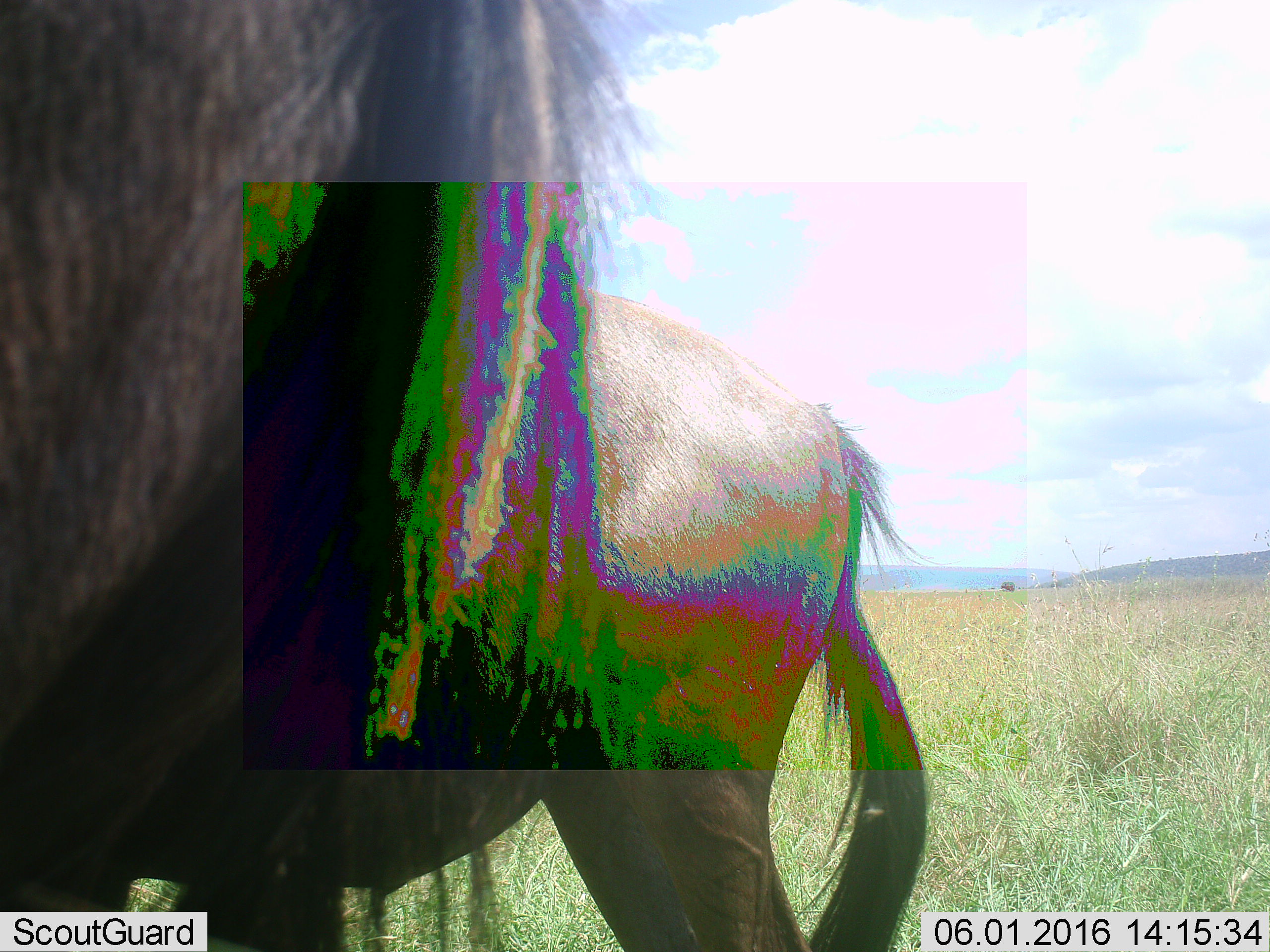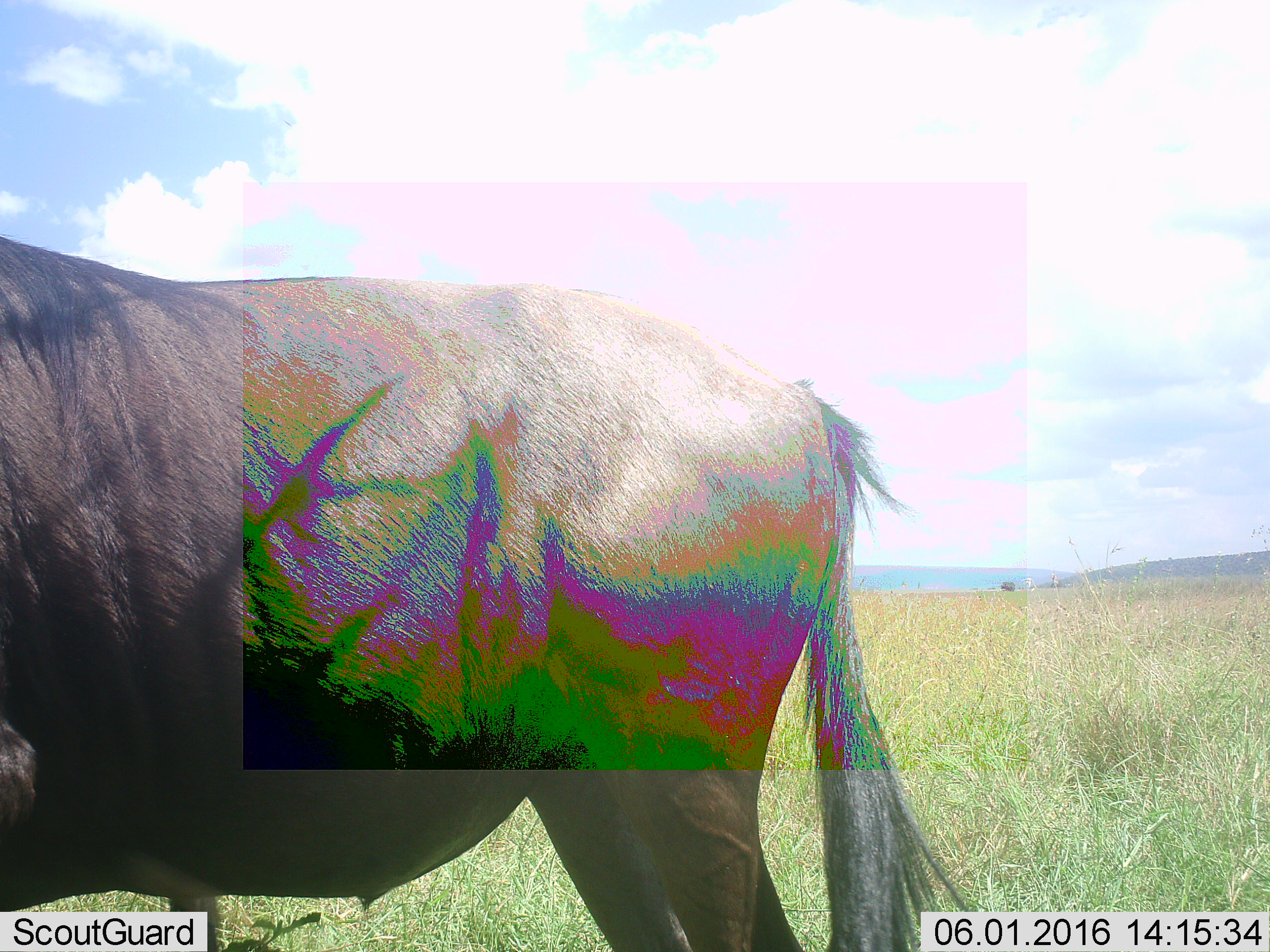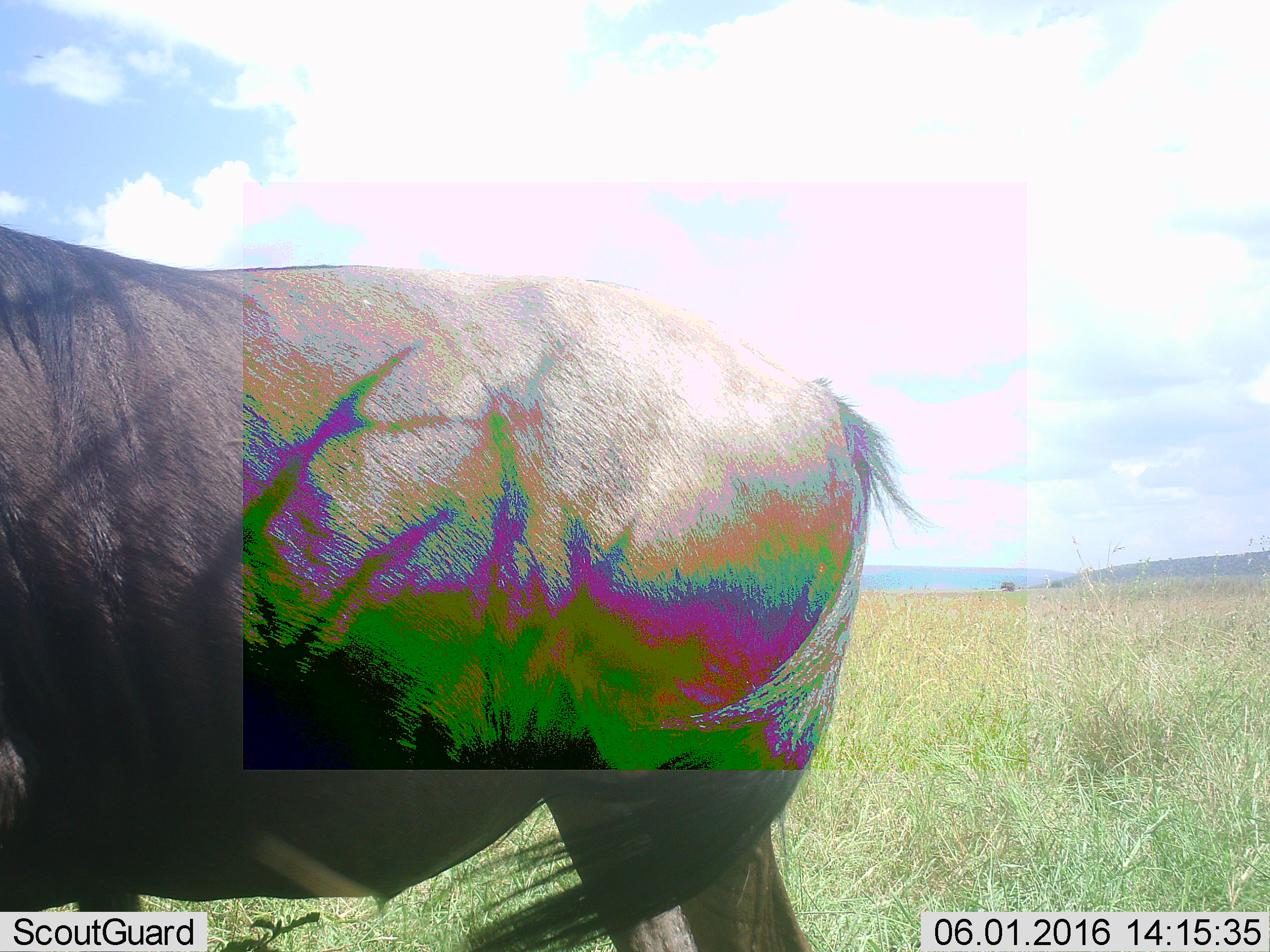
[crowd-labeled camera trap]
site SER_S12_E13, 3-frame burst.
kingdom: Animalia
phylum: Chordata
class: Mammalia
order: Artiodactyla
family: Bovidae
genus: Connochaetes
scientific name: Connochaetes taurinus taurinus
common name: blue wildebeest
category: wildebeestblue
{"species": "wildebeestblue (blue wildebeest) (Connochaetes taurinus taurinus)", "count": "2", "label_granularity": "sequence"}